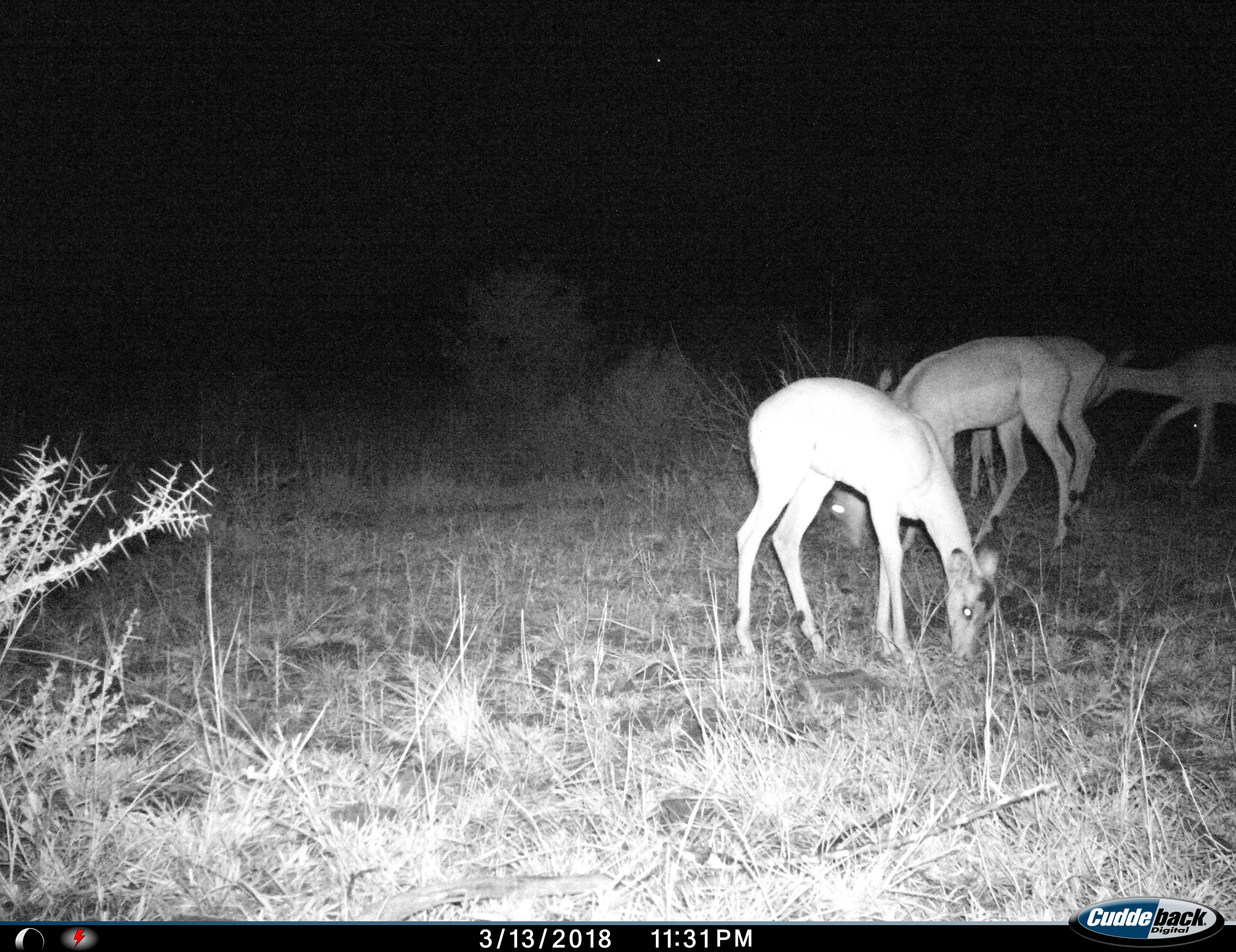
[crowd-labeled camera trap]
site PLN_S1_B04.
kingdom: Animalia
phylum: Chordata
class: Mammalia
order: Artiodactyla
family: Bovidae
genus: Aepyceros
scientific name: Aepyceros melampus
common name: impala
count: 4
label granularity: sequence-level